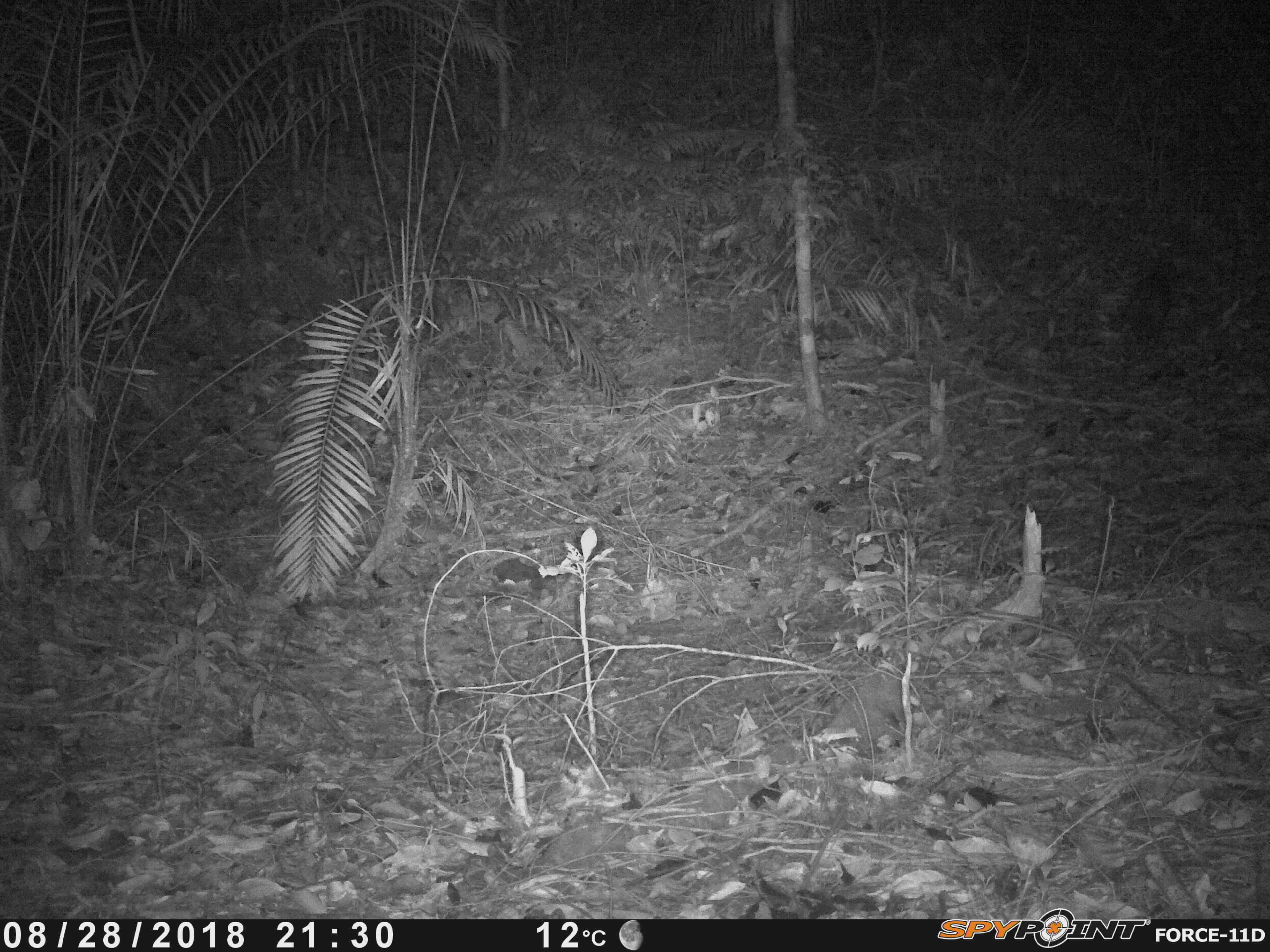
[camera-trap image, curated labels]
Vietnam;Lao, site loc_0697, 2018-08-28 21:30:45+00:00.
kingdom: Animalia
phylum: Chordata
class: Mammalia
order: Rodentia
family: Hystricidae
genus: Atherurus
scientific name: Atherurus macrourus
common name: asiatic brush-tailed porcupine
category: asiatic brush tailed porcupine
Asiatic brush tailed porcupine (asiatic brush-tailed porcupine) (Atherurus macrourus). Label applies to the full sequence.